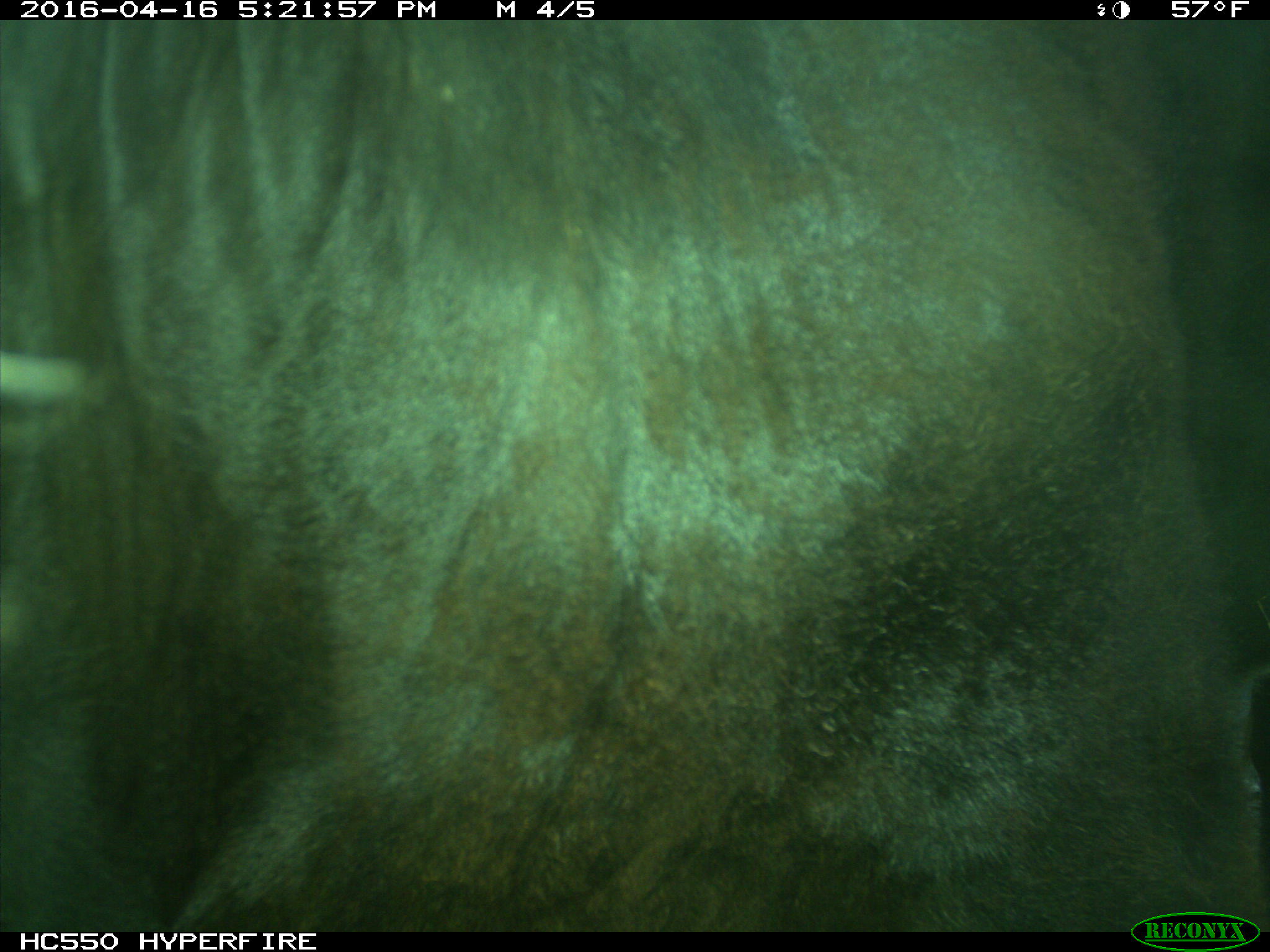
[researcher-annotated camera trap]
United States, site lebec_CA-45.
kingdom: Animalia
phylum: Chordata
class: Mammalia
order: Artiodactyla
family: Bovidae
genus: Bos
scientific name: Bos taurus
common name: domestic cow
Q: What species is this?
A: Bos taurus (domestic cow).